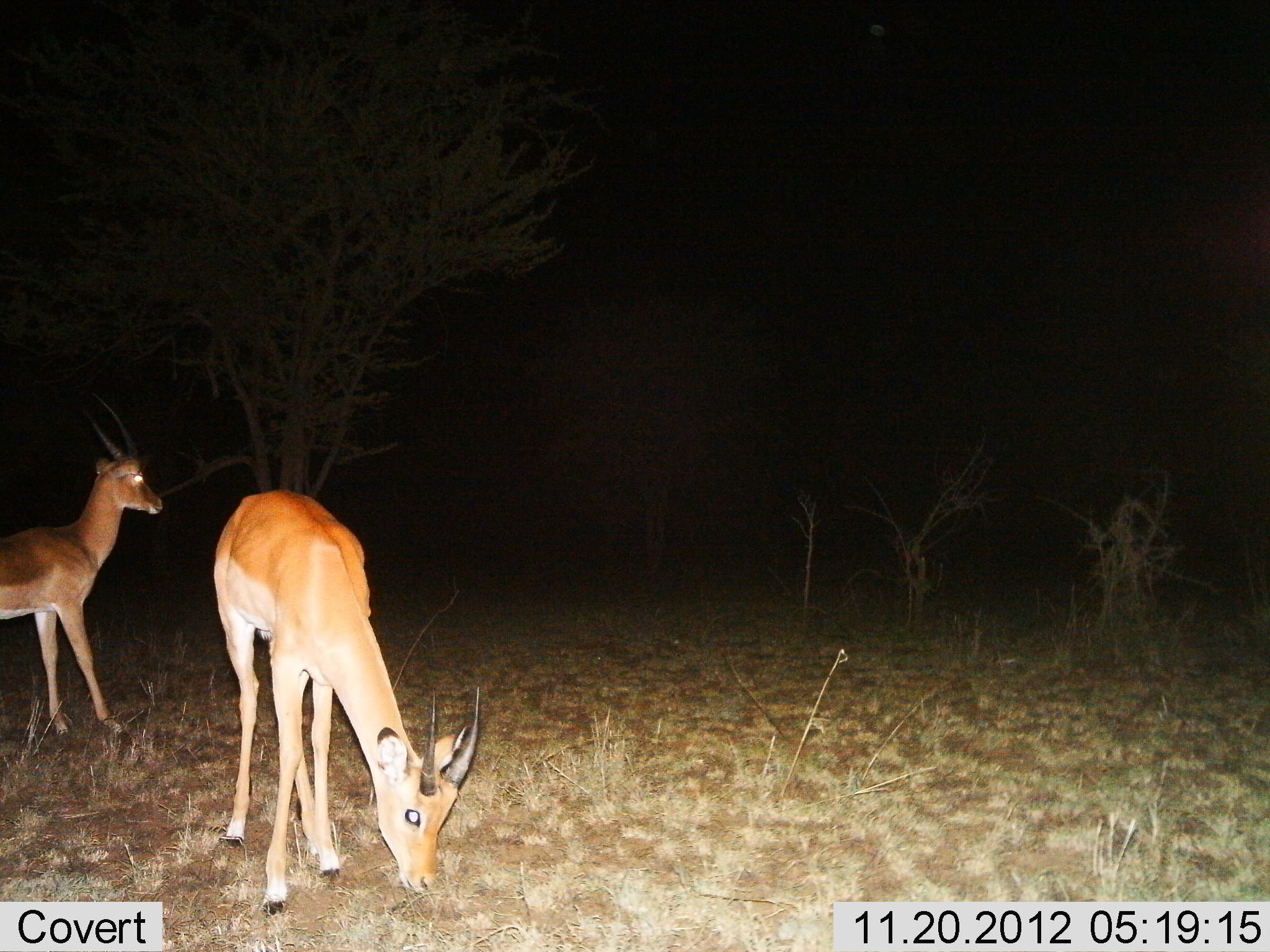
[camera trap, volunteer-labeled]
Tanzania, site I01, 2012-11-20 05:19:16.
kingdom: Animalia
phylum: Chordata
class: Mammalia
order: Artiodactyla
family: Bovidae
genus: Nanger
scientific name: Nanger granti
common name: grant's gazelle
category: gazellegrants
Gazellegrants (grant's gazelle) (Nanger granti), count 2. Behavior (volunteer vote fractions): standing 100%, resting 0%, moving 10%, interacting 0%. Young present (vote fraction): 0%. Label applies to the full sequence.